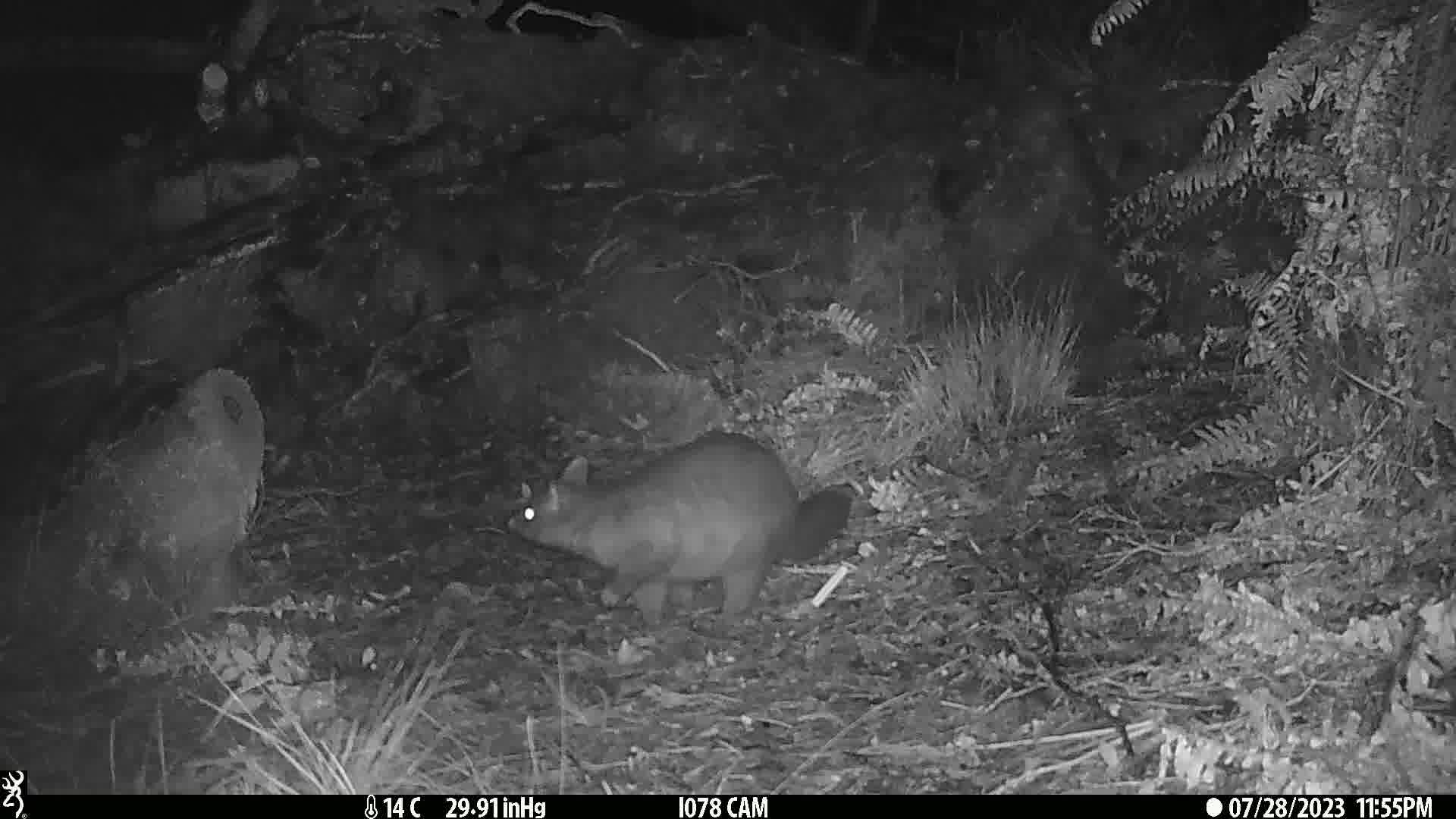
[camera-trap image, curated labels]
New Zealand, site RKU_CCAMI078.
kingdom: Animalia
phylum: Chordata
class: Mammalia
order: Diprotodontia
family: Phalangeridae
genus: Trichosurus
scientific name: Trichosurus vulpecula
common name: common brushtail possum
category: possum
Possum (common brushtail possum) (Trichosurus vulpecula).